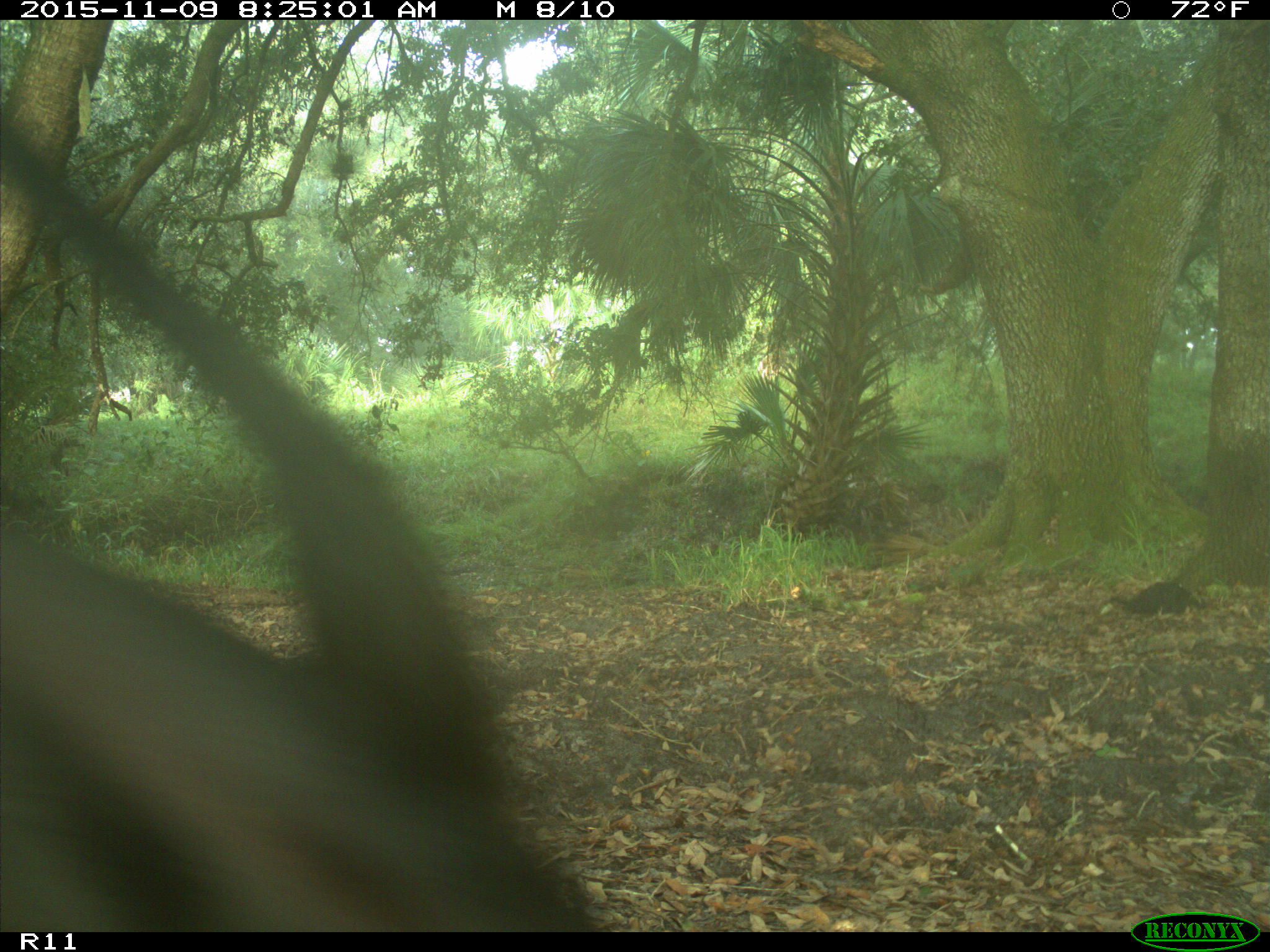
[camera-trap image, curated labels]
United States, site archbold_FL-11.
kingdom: Animalia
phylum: Chordata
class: Mammalia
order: Artiodactyla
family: Bovidae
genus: Bos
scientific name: Bos taurus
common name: domestic cow